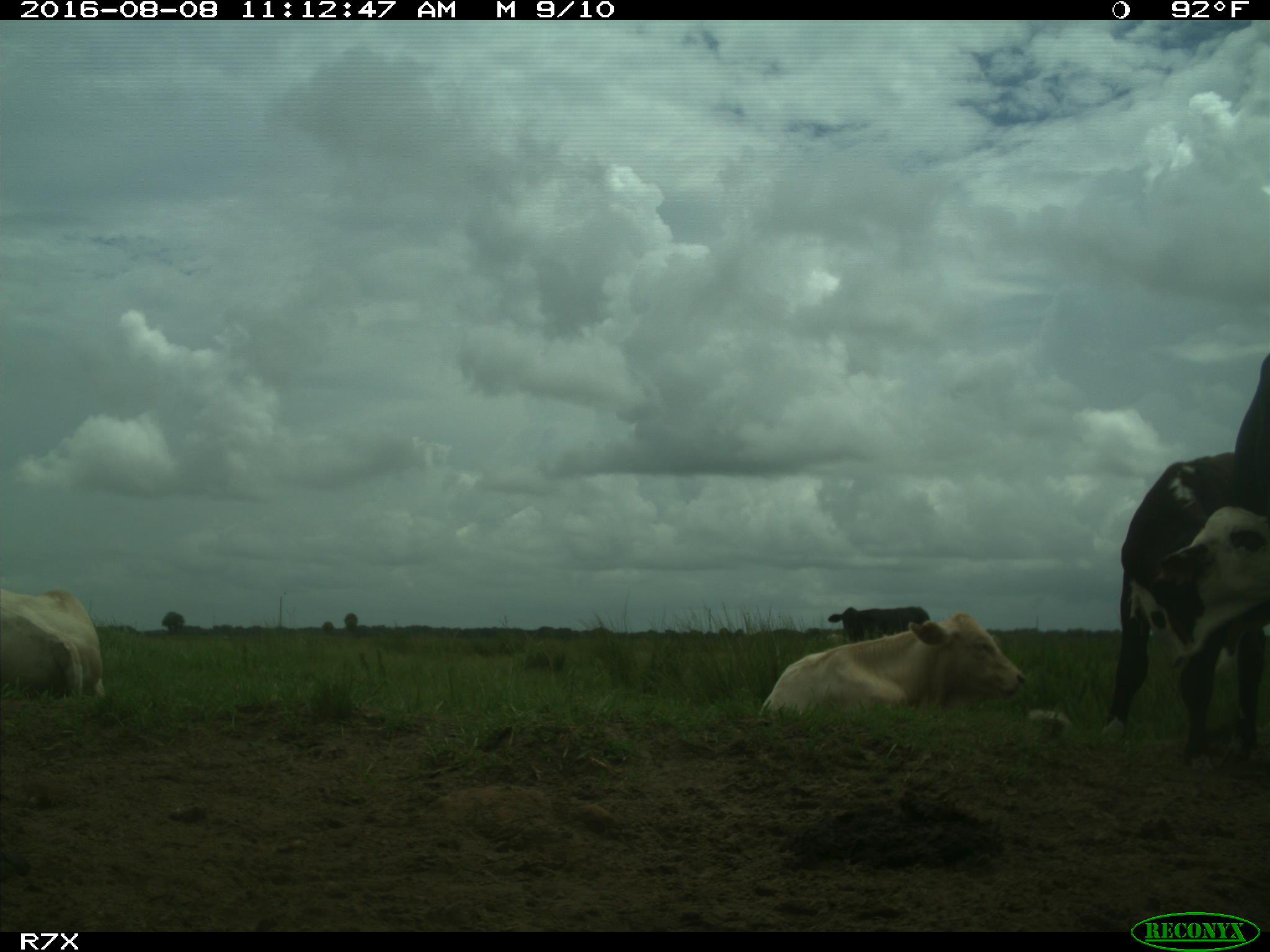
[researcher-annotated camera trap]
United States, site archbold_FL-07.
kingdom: Animalia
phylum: Chordata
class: Mammalia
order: Artiodactyla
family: Bovidae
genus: Bos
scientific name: Bos taurus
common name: domestic cow